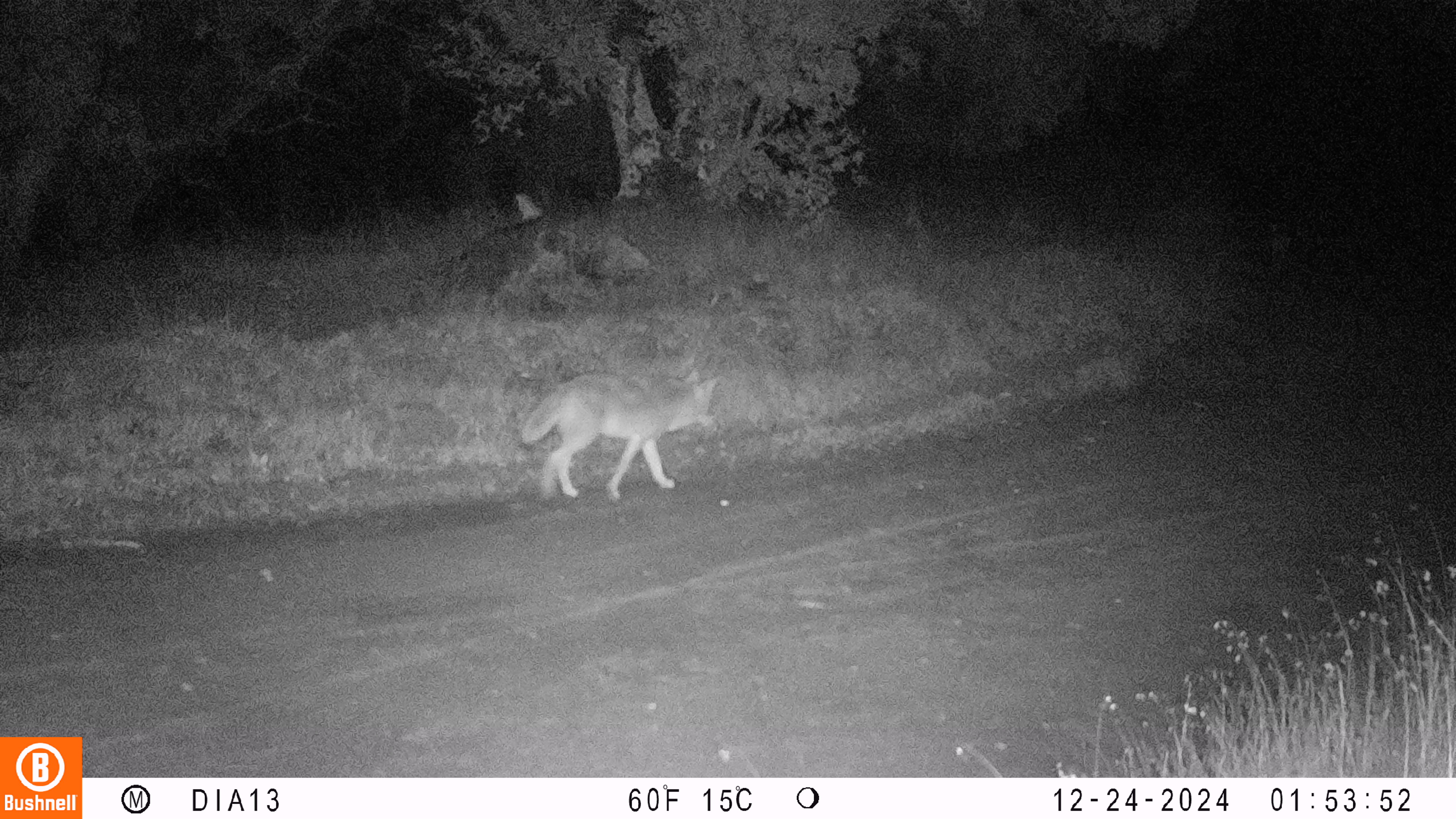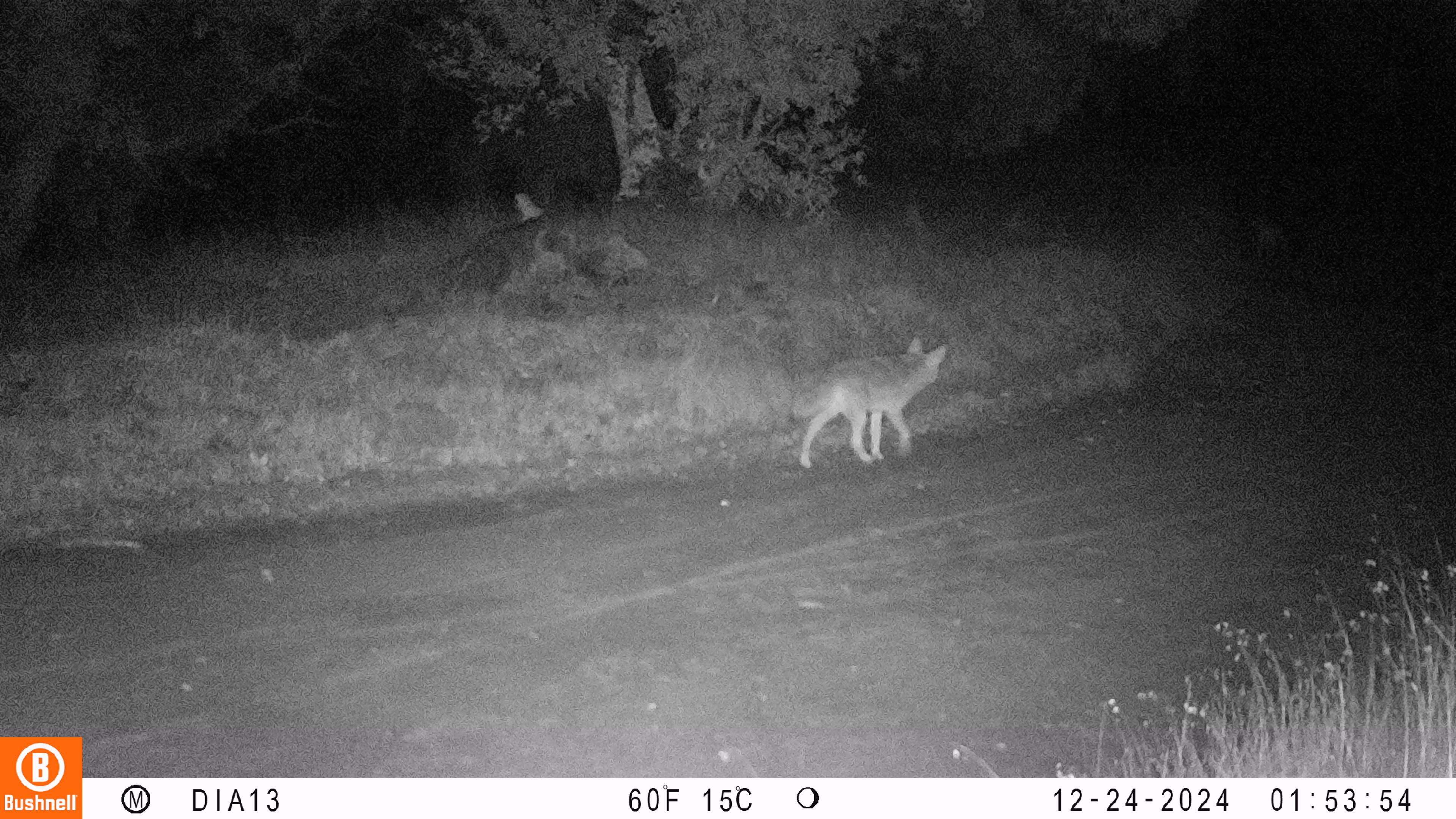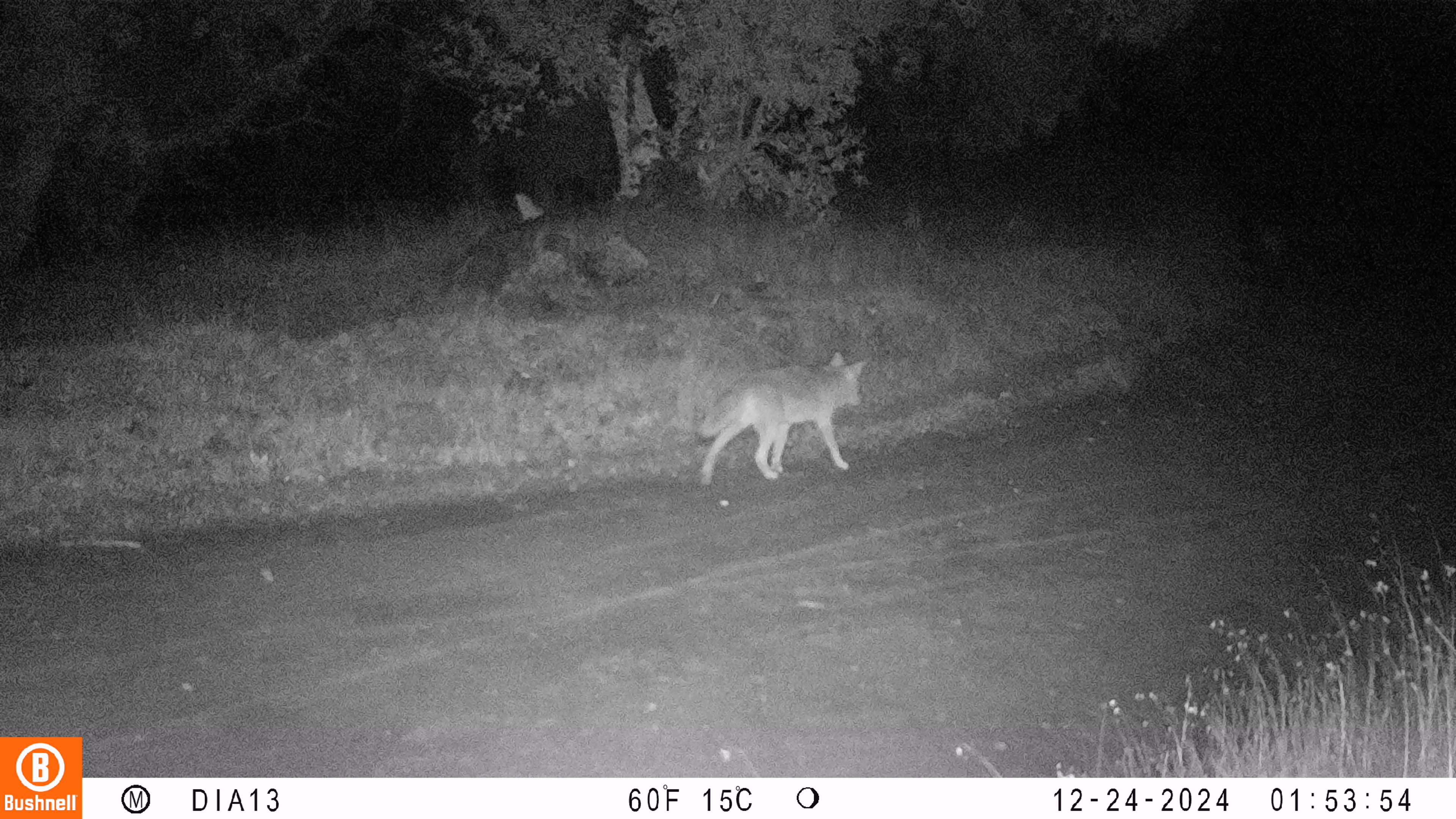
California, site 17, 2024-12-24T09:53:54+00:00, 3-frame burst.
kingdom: Animalia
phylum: Chordata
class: Mammalia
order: Carnivora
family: Canidae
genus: Canis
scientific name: Canis latrans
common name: coyote